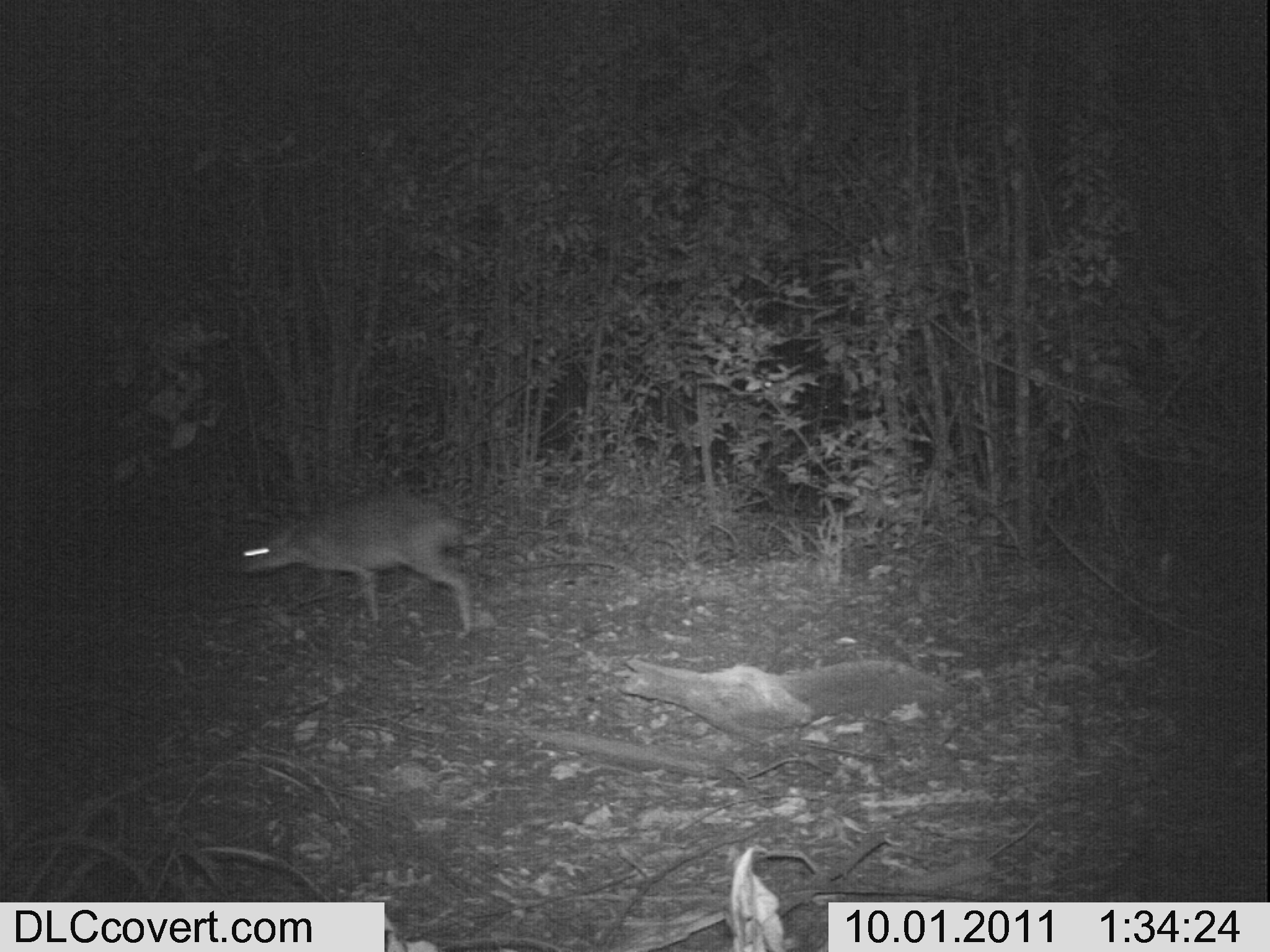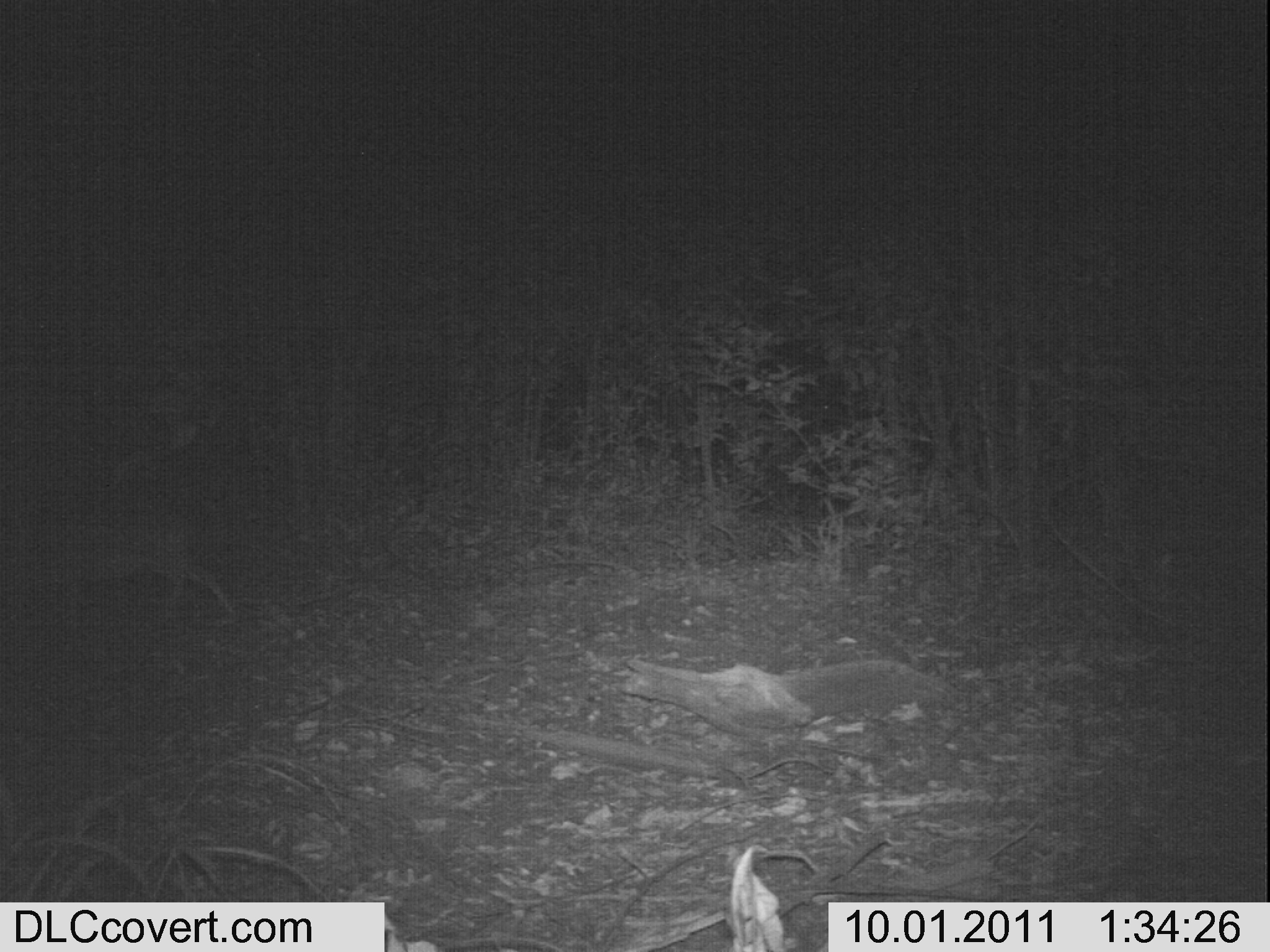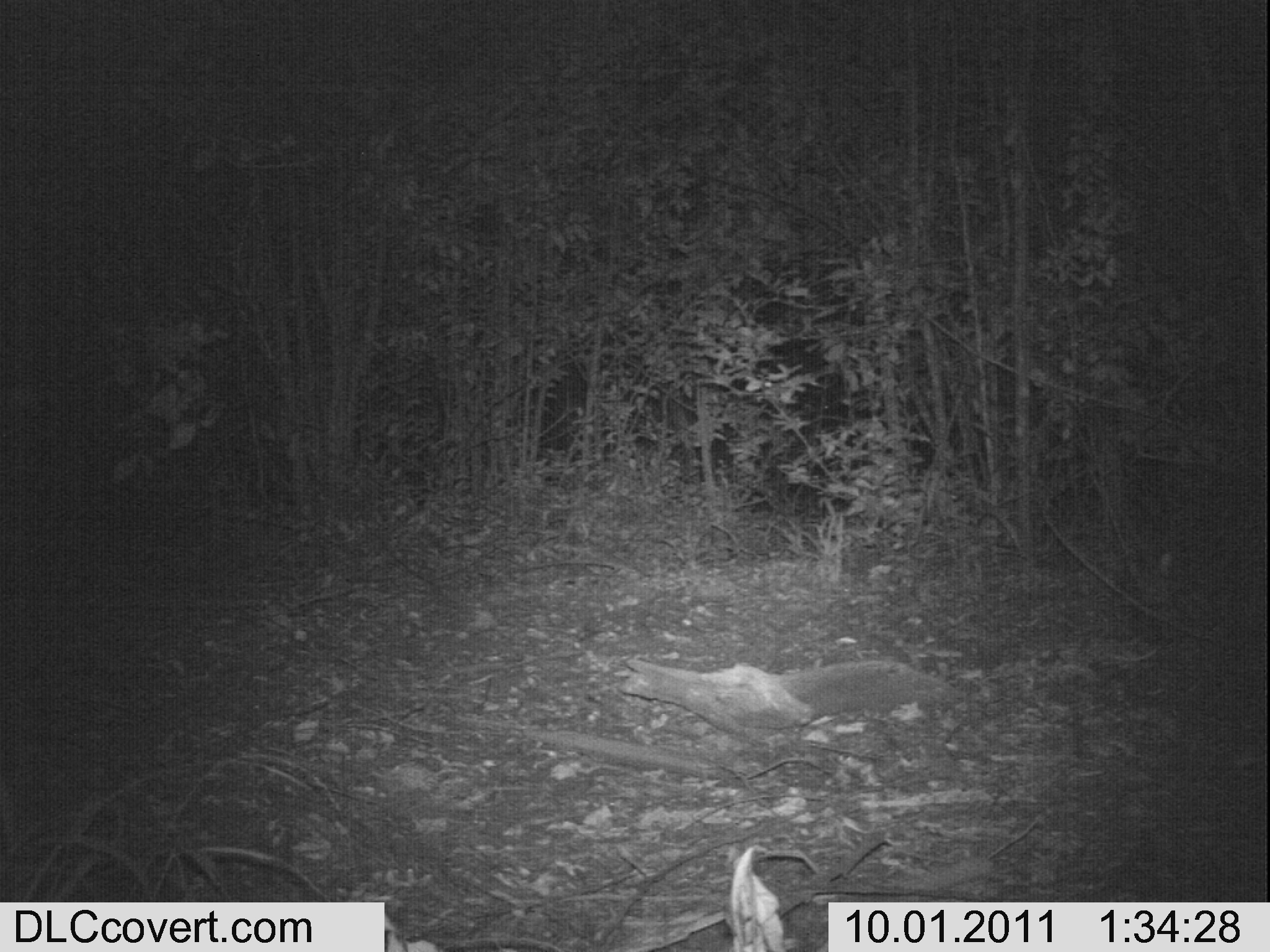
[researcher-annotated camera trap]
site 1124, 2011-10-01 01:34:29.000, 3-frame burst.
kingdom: Animalia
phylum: Chordata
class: Mammalia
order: Artiodactyla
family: Bovidae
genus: Capra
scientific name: Capra aegagrus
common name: wild goat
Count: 1.